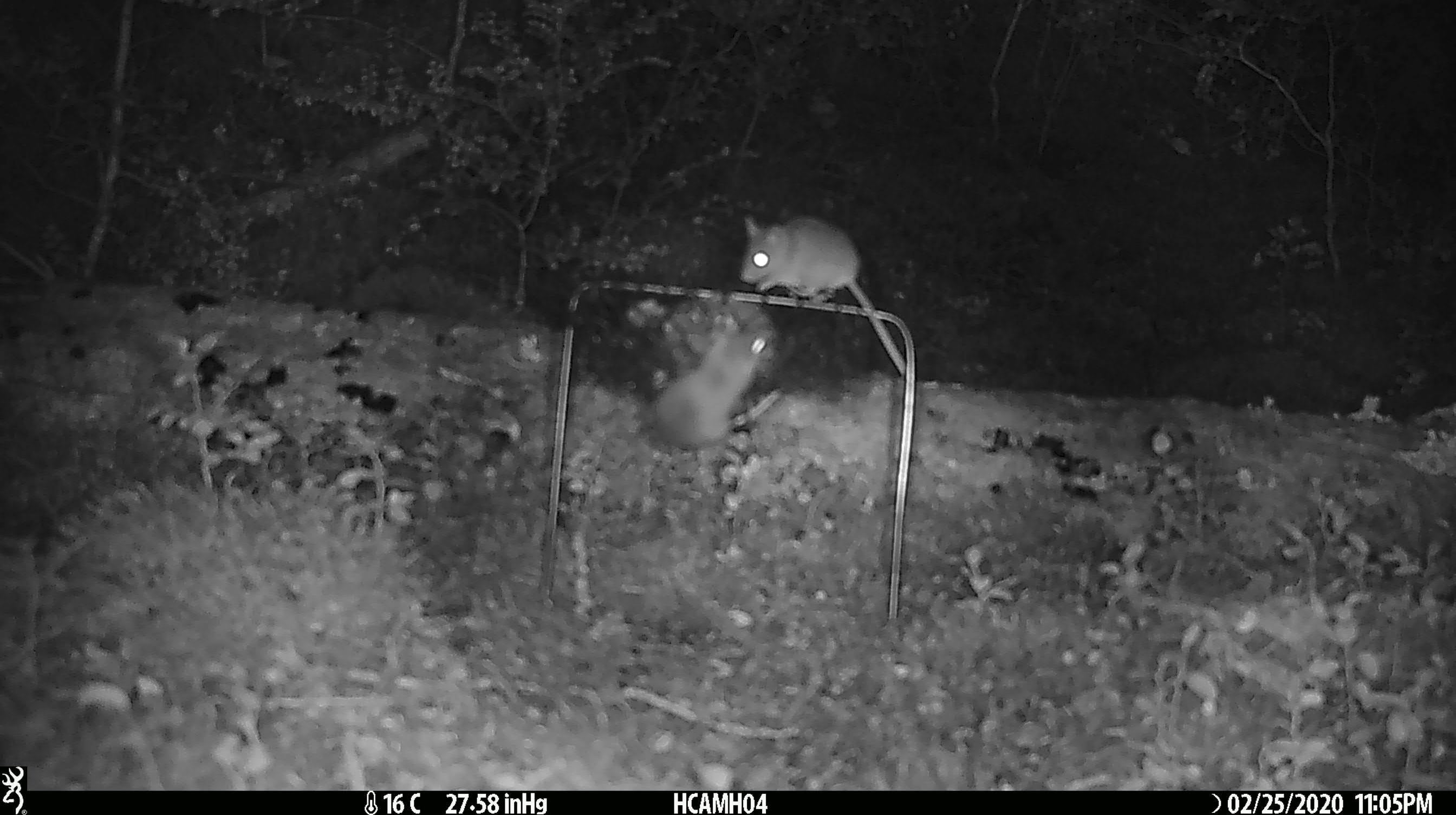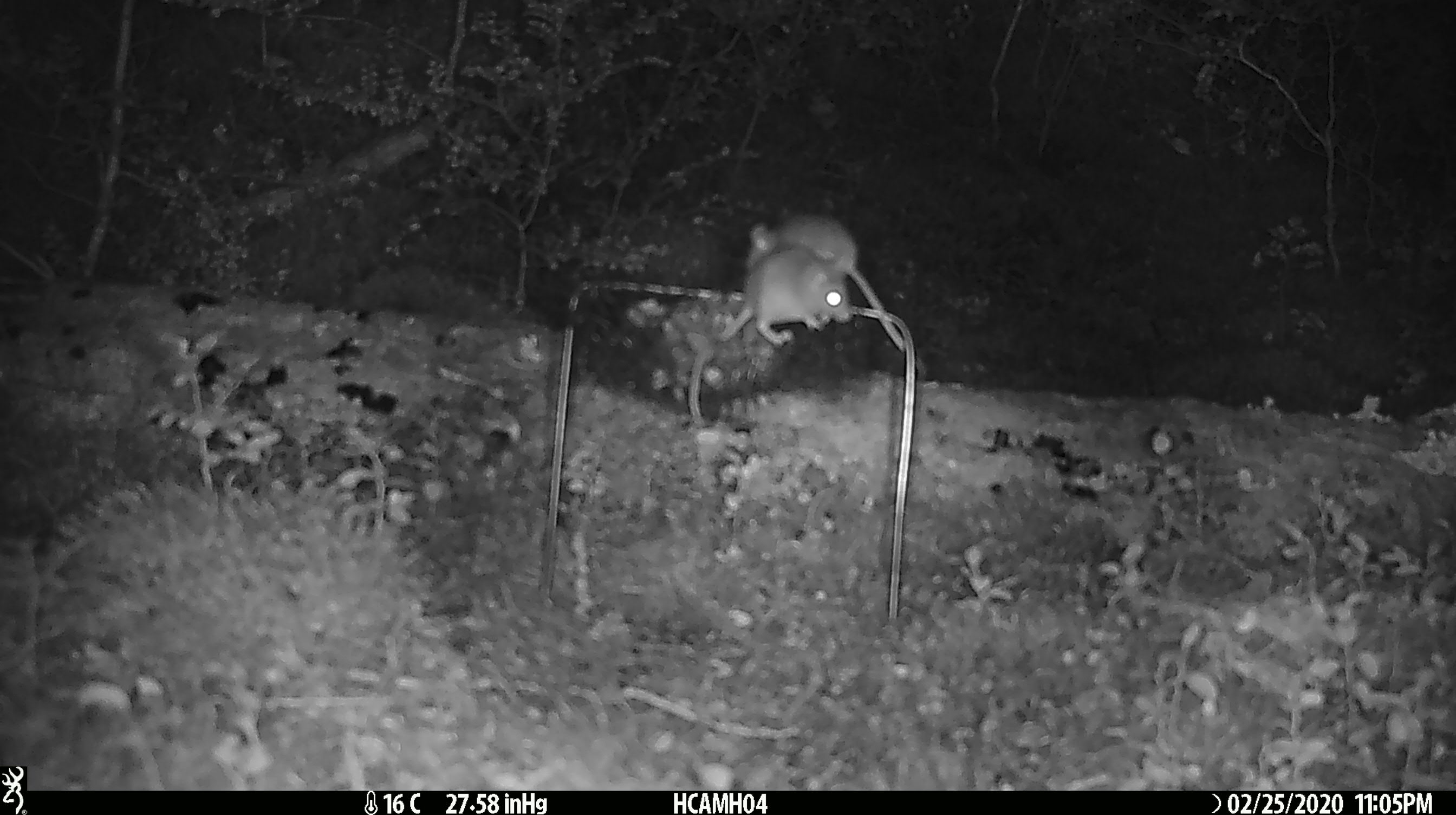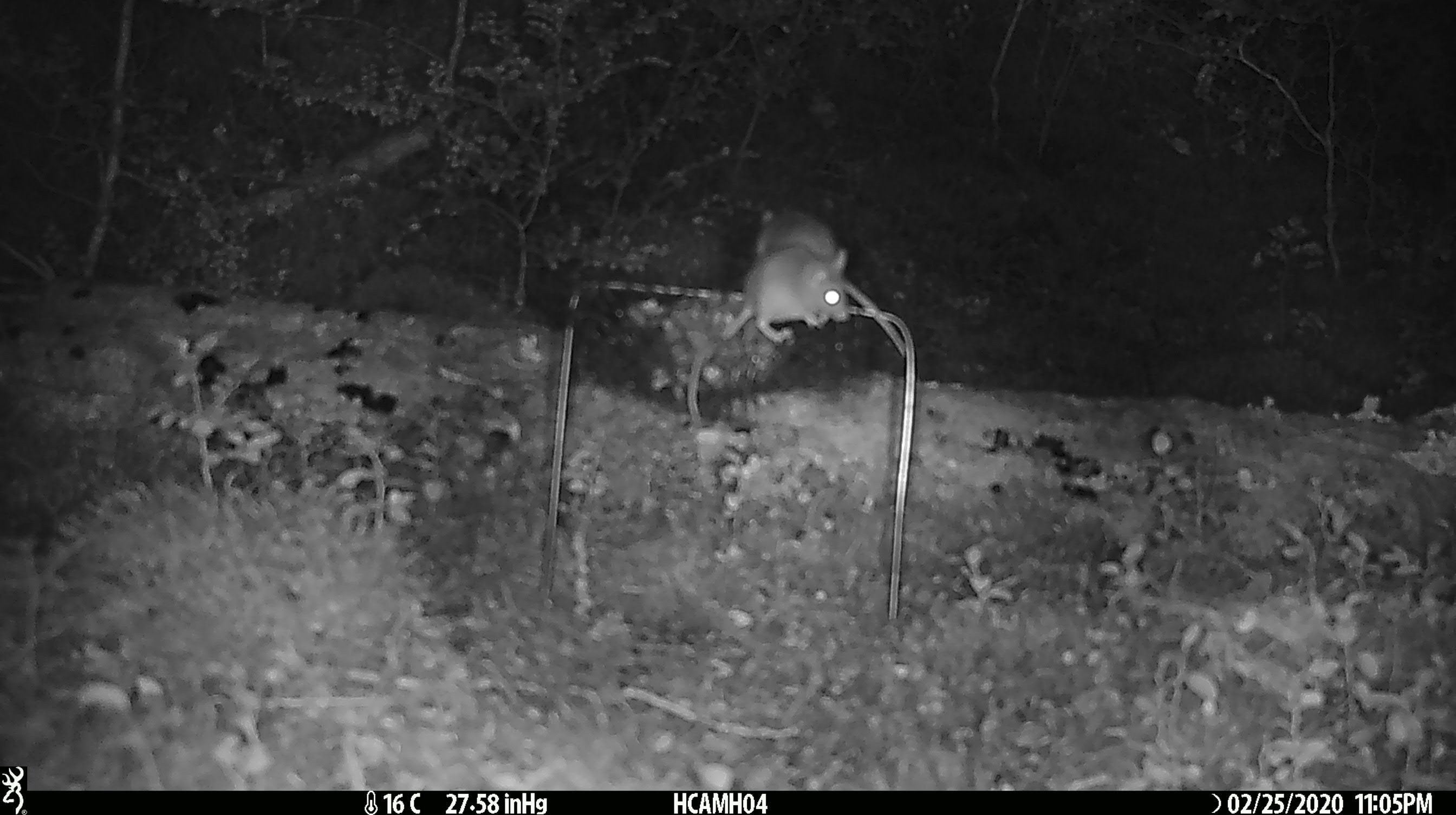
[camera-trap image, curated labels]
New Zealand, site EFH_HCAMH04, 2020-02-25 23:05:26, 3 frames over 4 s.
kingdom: Animalia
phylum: Chordata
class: Mammalia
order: Rodentia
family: Muridae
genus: Mus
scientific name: Mus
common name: mouse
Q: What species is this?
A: Mouse (Mus).